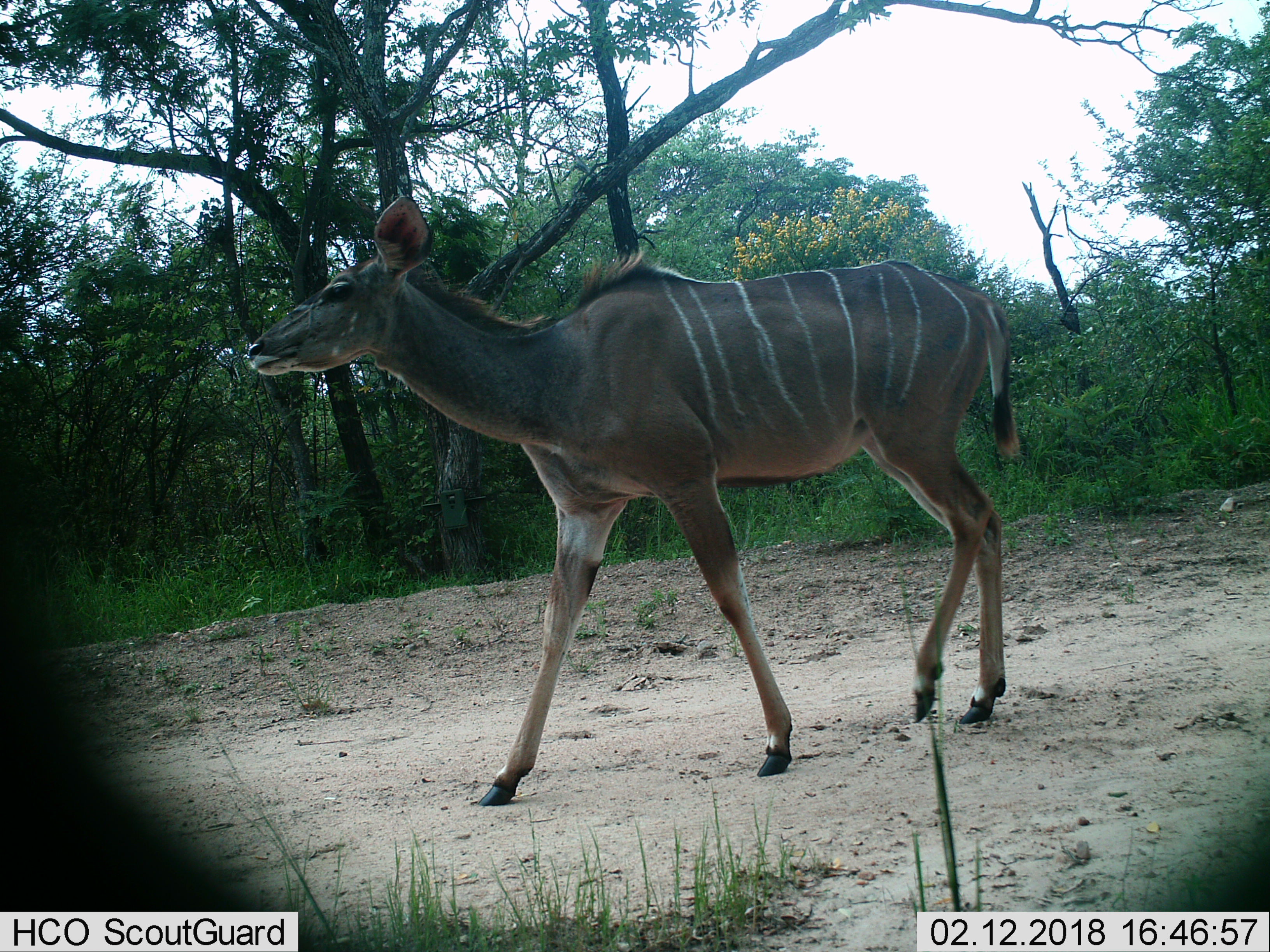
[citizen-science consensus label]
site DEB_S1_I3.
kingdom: Animalia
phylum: Chordata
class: Mammalia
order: Artiodactyla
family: Bovidae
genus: Tragelaphus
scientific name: Tragelaphus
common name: kudu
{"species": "kudu (Tragelaphus)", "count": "1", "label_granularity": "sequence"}